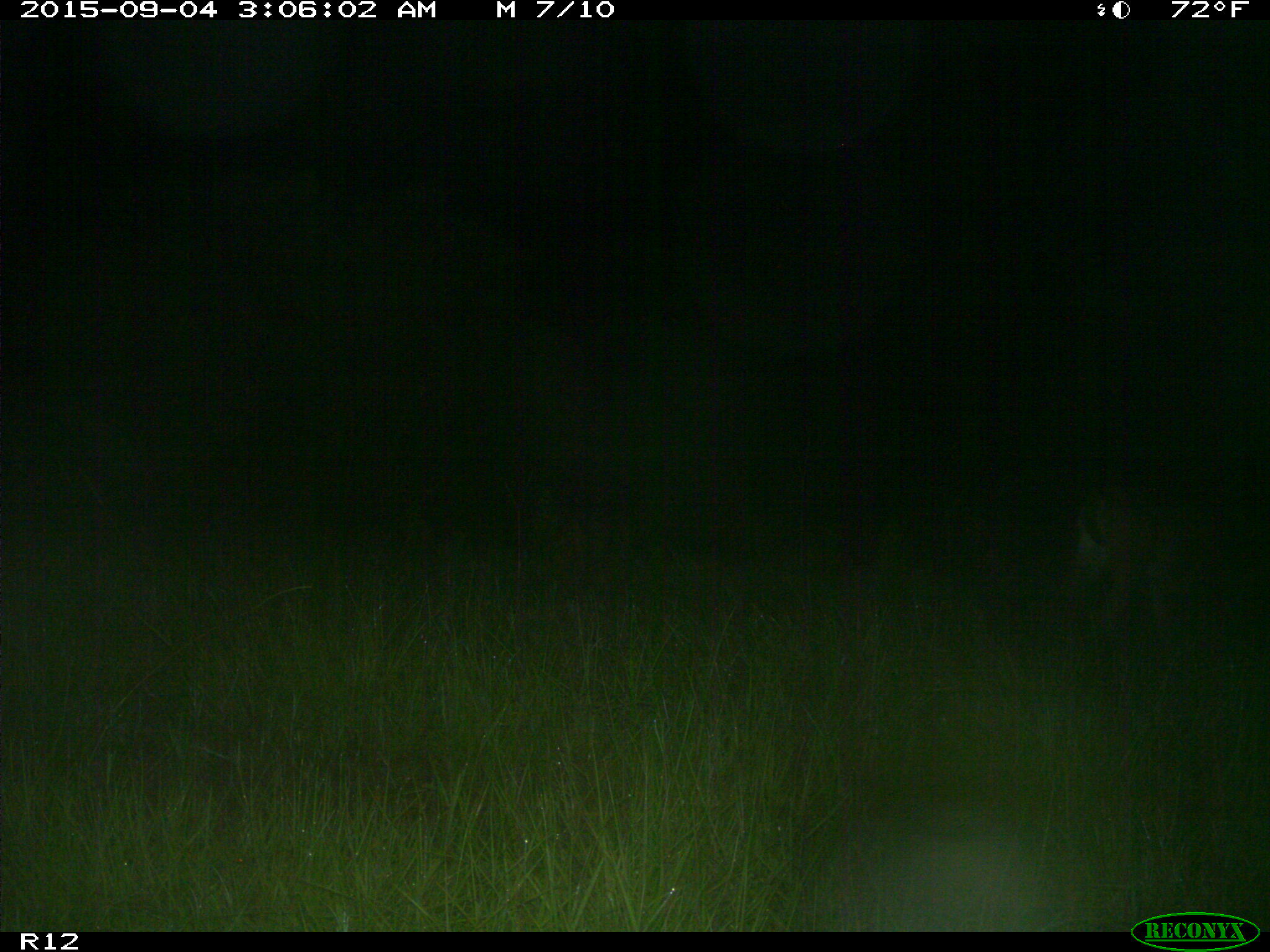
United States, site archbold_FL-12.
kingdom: Animalia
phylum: Chordata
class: Mammalia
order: Artiodactyla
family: Cervidae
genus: Odocoileus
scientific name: Odocoileus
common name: deer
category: unidentified deer